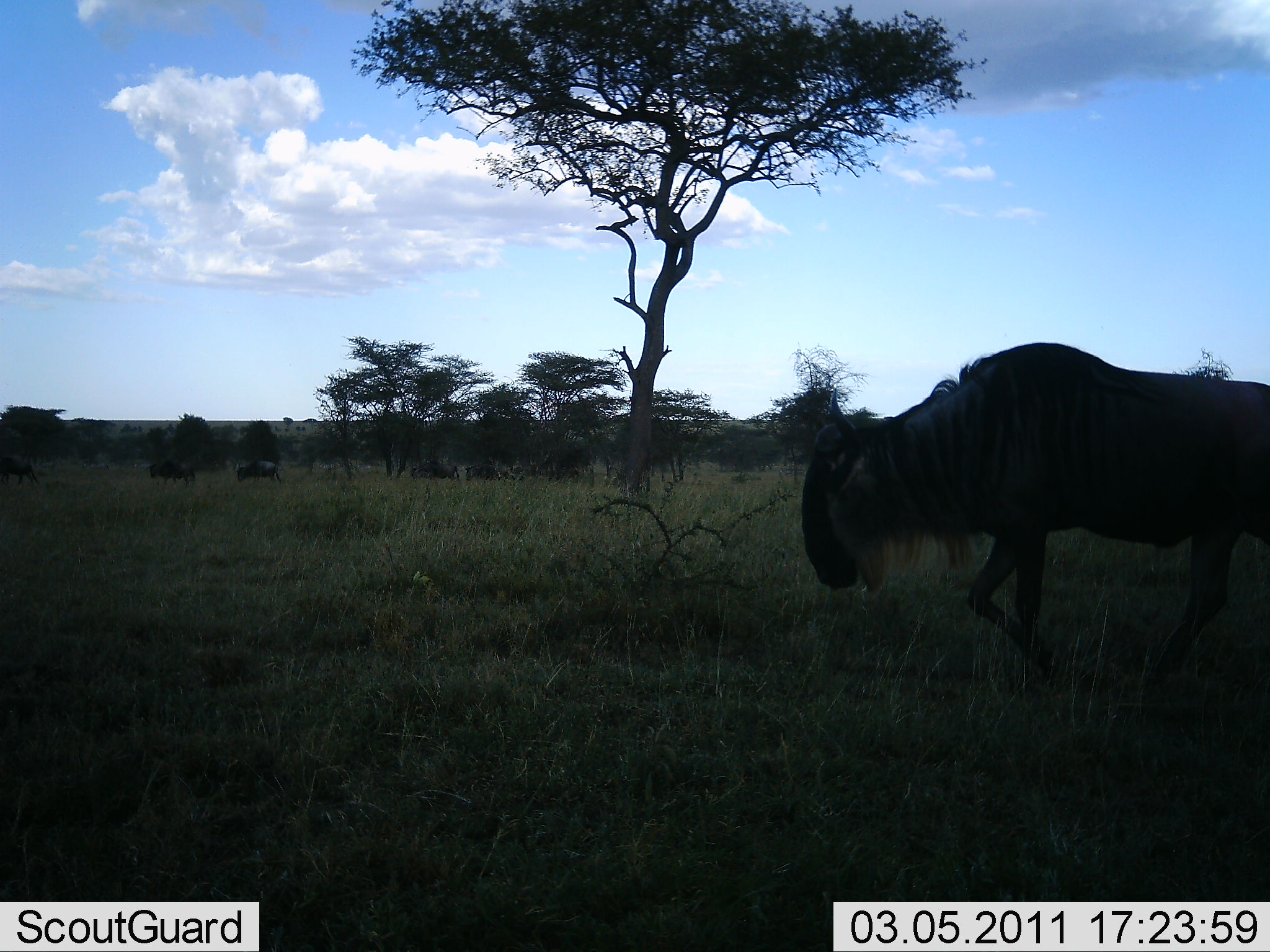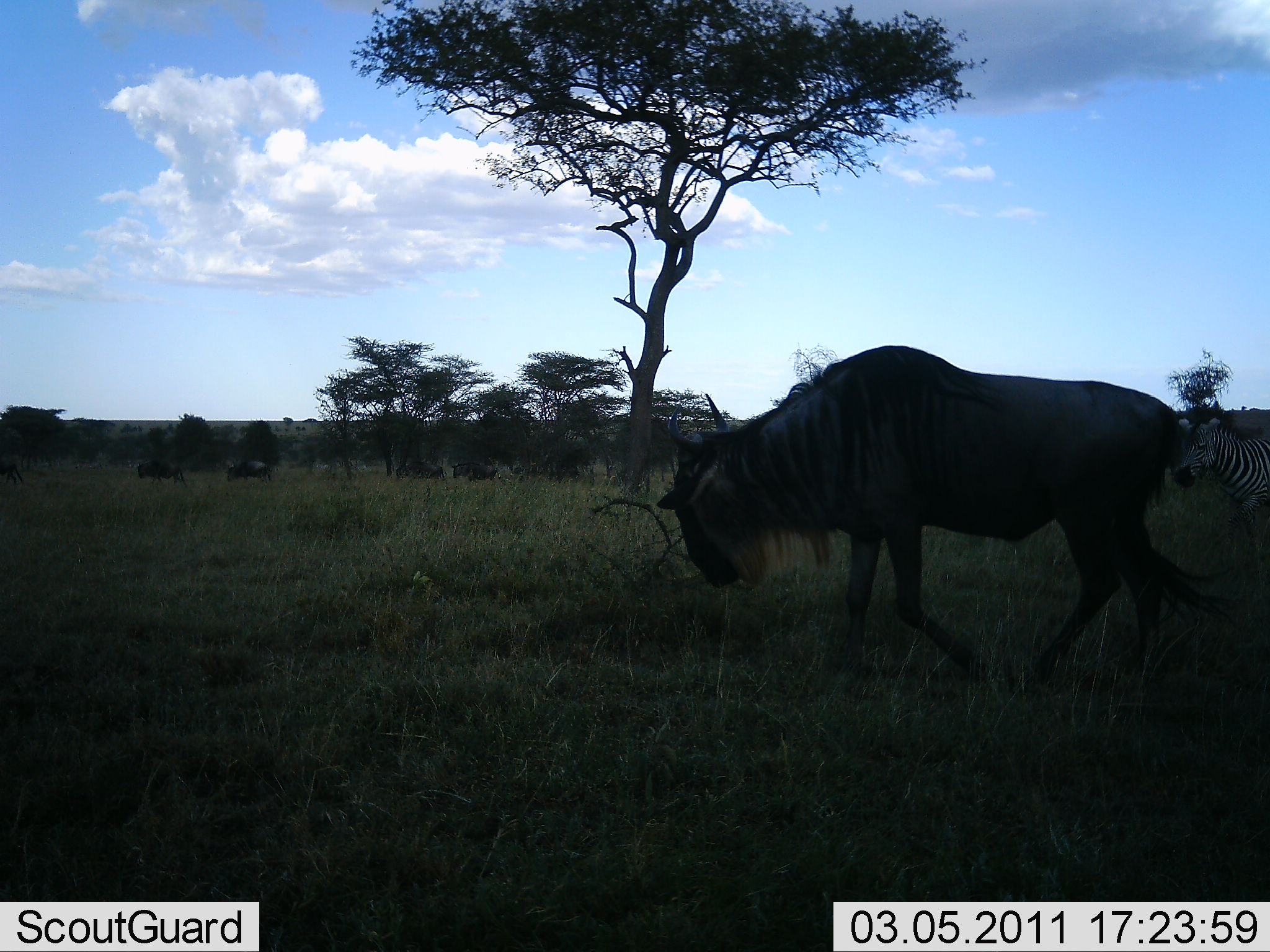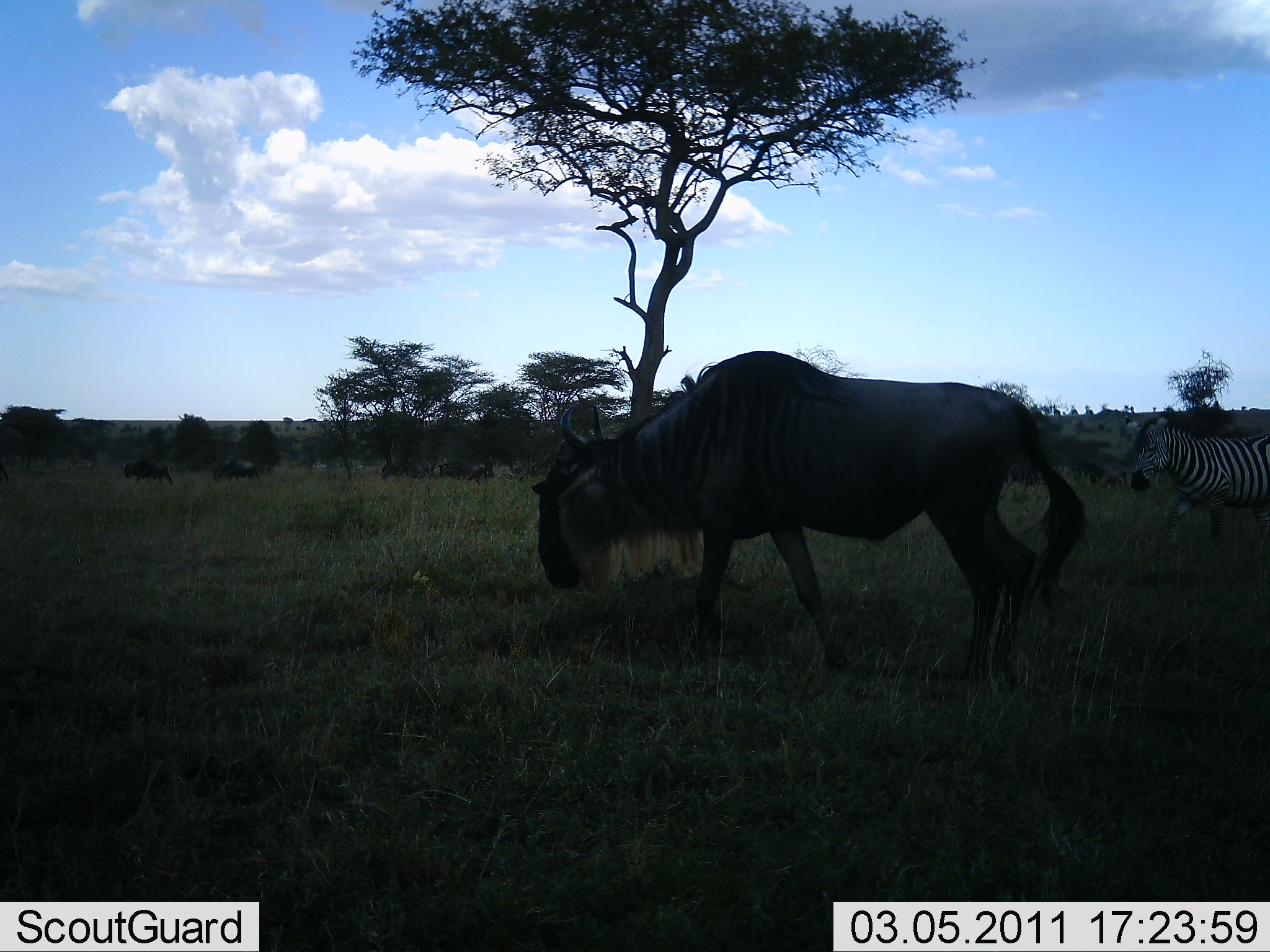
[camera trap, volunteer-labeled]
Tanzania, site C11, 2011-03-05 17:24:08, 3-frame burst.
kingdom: Animalia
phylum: Chordata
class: Mammalia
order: Artiodactyla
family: Bovidae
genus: Connochaetes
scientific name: Connochaetes taurinus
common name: blue wildebeest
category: wildebeest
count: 6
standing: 20%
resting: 0%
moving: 67%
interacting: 0%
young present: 0%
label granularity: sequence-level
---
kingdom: Animalia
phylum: Chordata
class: Mammalia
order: Perissodactyla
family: Equidae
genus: Equus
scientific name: Equus quagga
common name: plains zebra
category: zebra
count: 1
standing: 10%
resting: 0%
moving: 90%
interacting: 0%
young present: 0%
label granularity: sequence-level